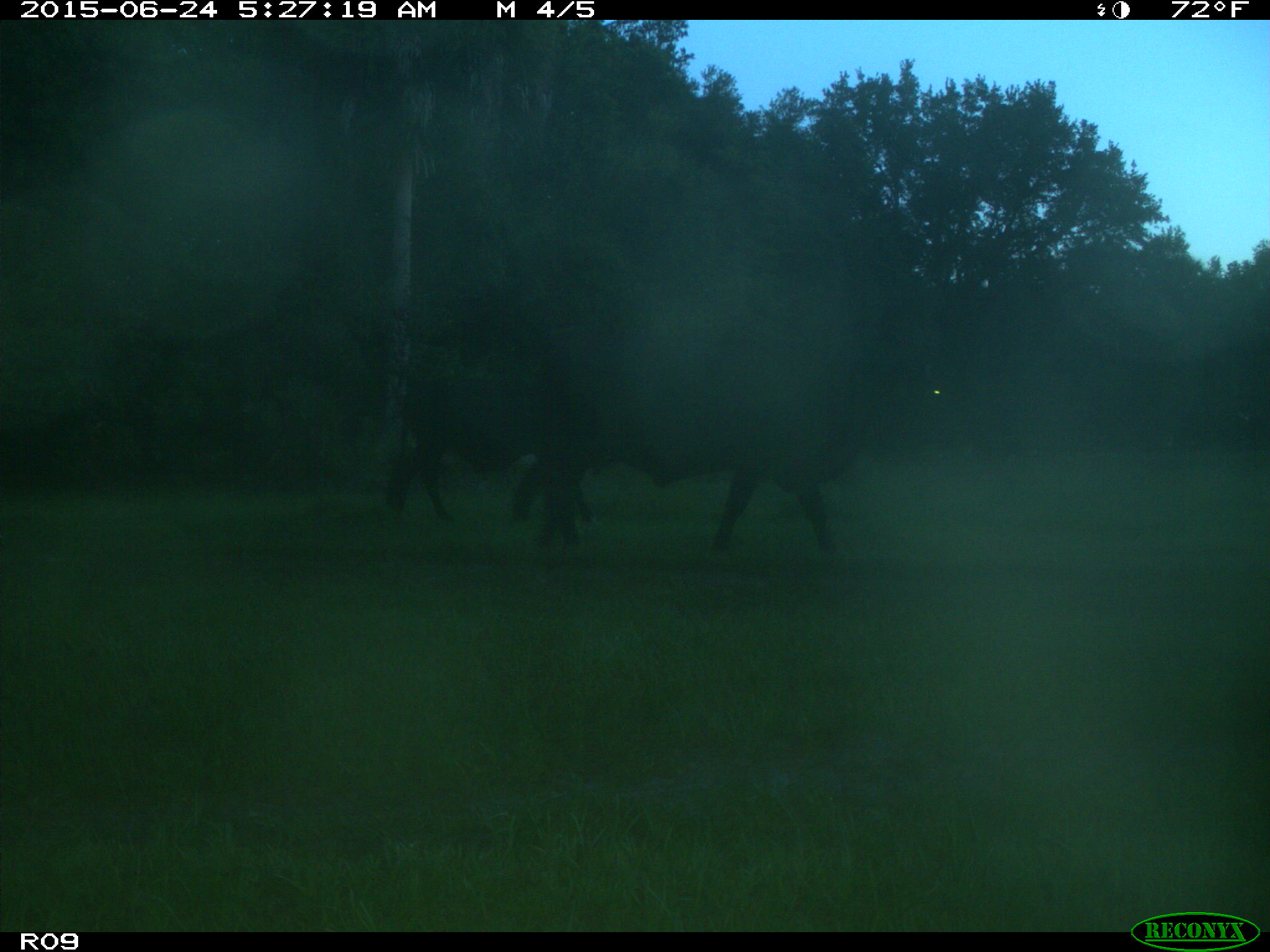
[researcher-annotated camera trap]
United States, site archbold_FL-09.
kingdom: Animalia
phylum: Chordata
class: Mammalia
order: Artiodactyla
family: Bovidae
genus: Bos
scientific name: Bos taurus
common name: domestic cow